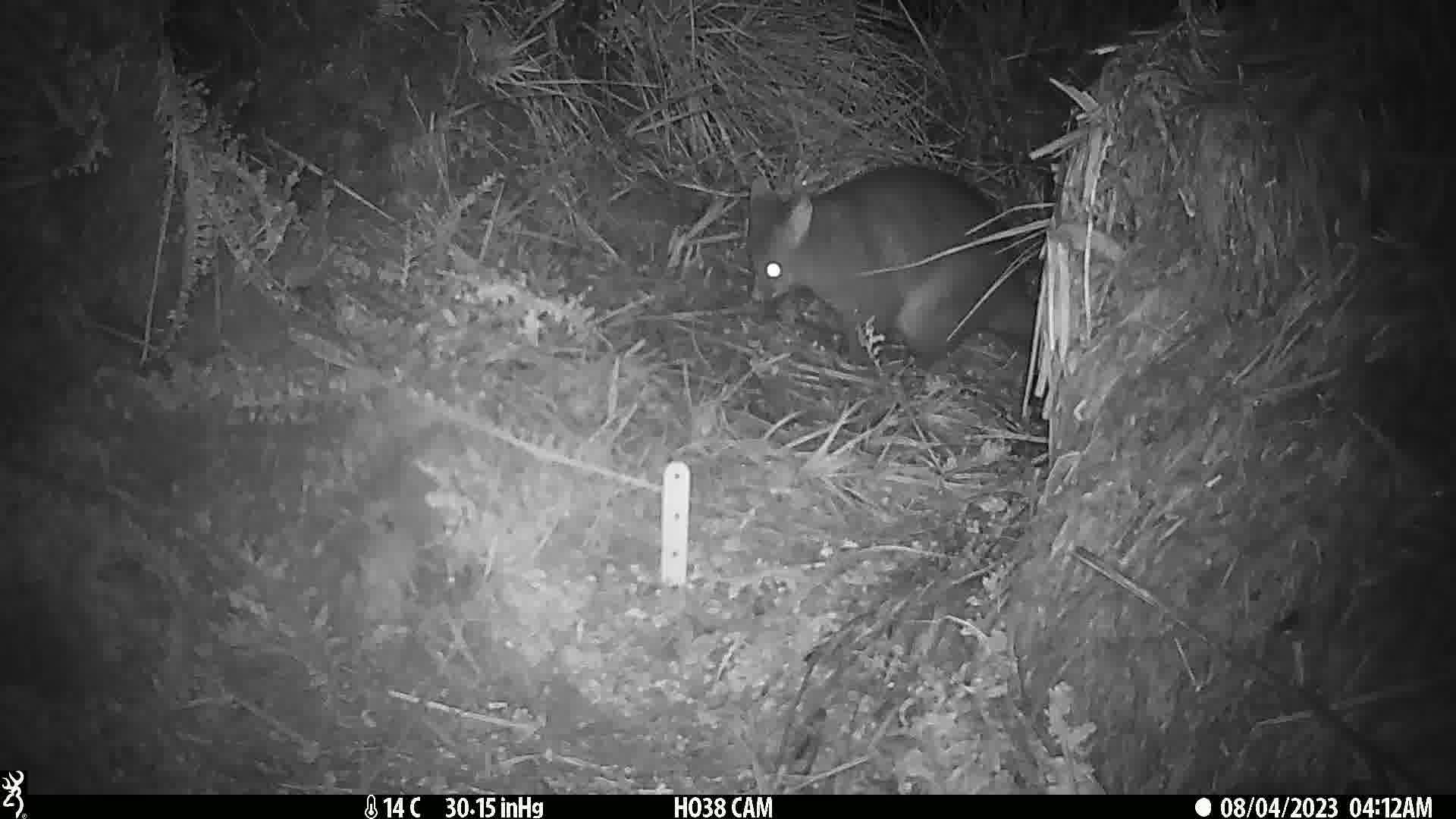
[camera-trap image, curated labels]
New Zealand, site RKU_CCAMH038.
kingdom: Animalia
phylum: Chordata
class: Mammalia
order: Diprotodontia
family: Phalangeridae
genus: Trichosurus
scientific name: Trichosurus vulpecula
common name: common brushtail possum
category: possum